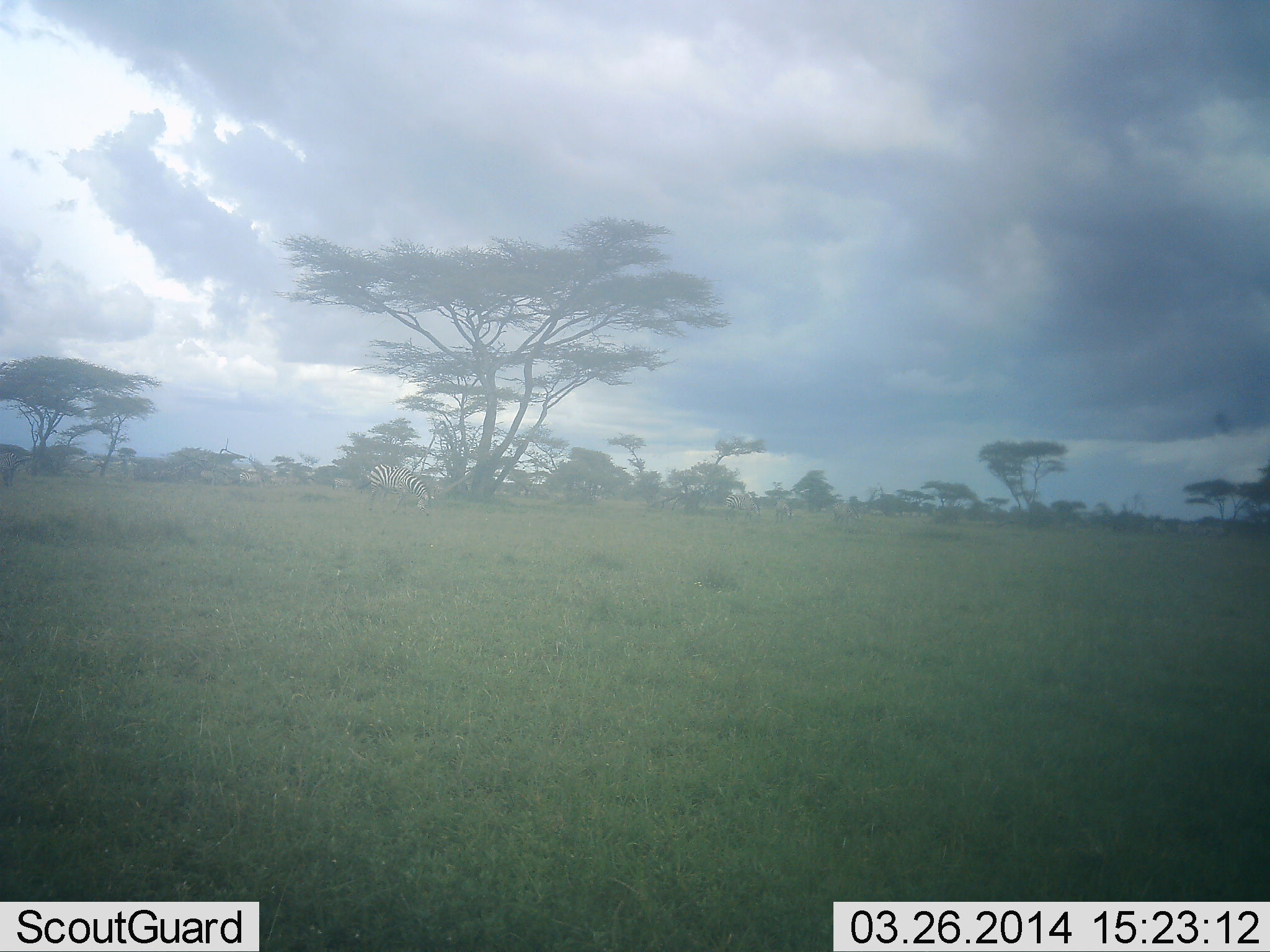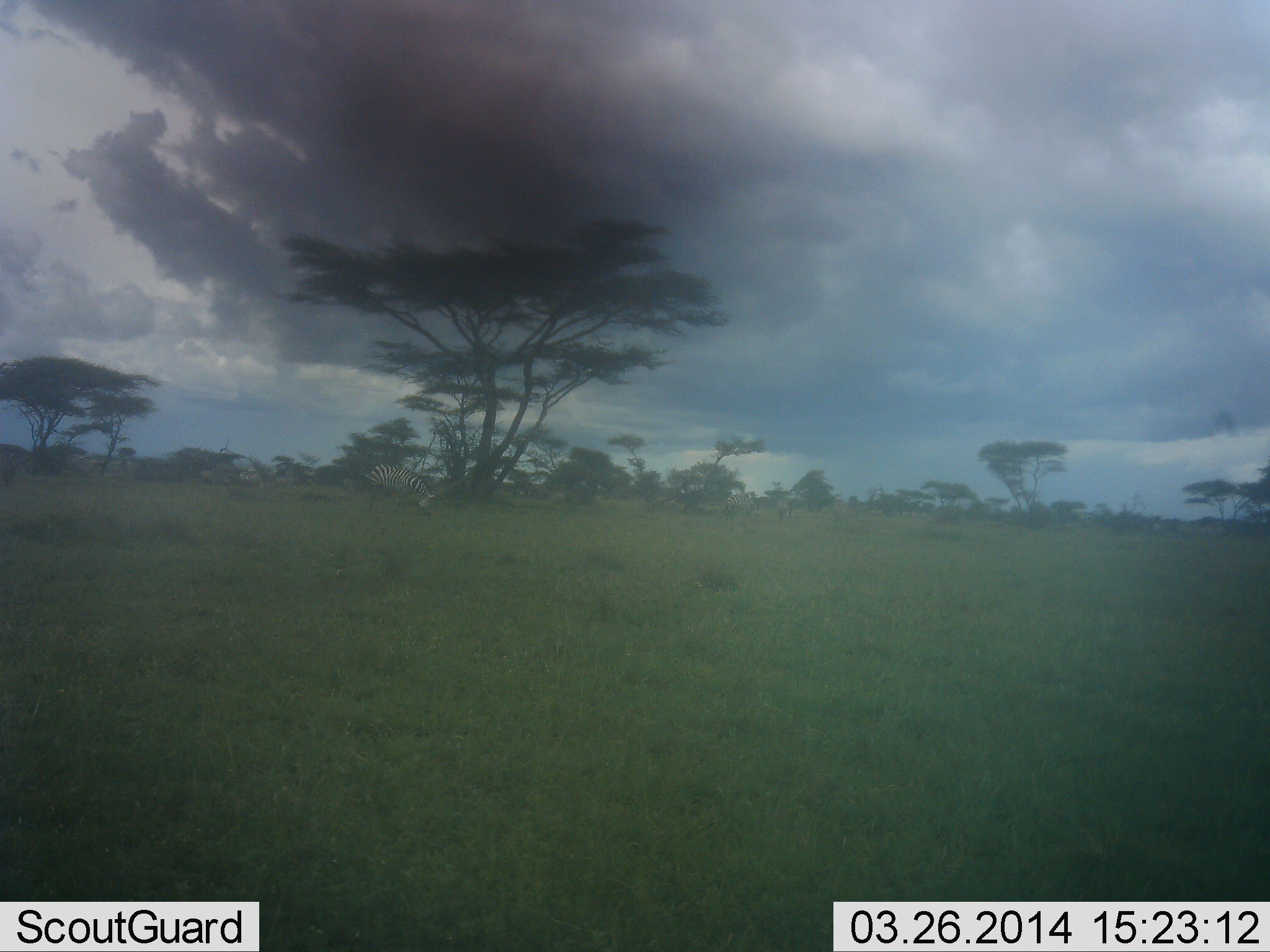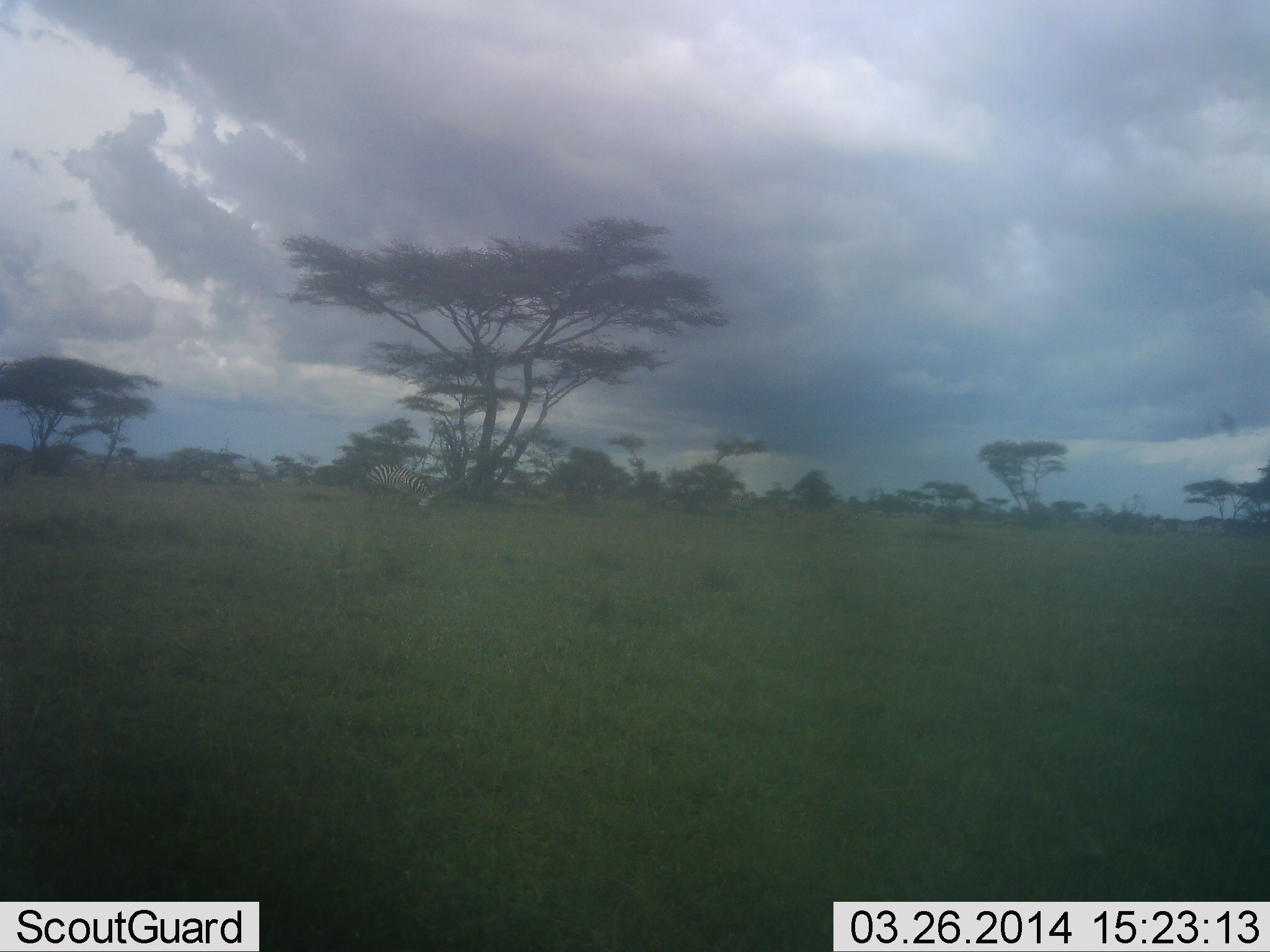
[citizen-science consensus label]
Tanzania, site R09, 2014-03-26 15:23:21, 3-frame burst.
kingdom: Animalia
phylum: Chordata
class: Mammalia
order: Perissodactyla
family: Equidae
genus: Equus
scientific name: Equus quagga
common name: plains zebra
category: zebra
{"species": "zebra (plains zebra) (Equus quagga)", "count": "1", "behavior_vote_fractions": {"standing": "50%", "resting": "0%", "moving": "10%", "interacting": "0%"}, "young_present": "0%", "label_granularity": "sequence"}